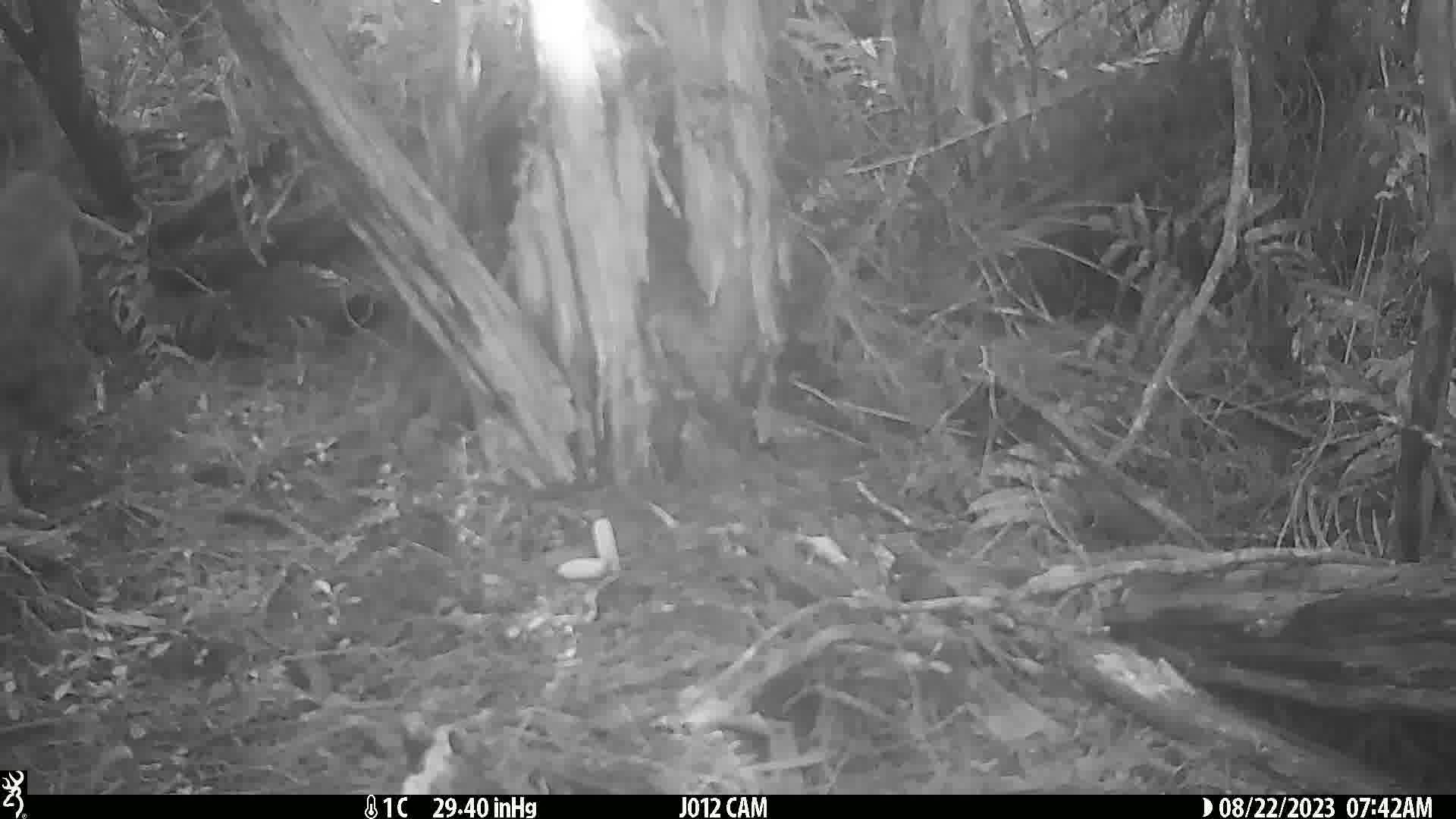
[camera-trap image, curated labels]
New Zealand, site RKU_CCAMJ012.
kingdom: Animalia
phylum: Chordata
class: Aves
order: Apterygiformes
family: Apterygidae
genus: Apteryx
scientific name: Apteryx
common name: kiwi